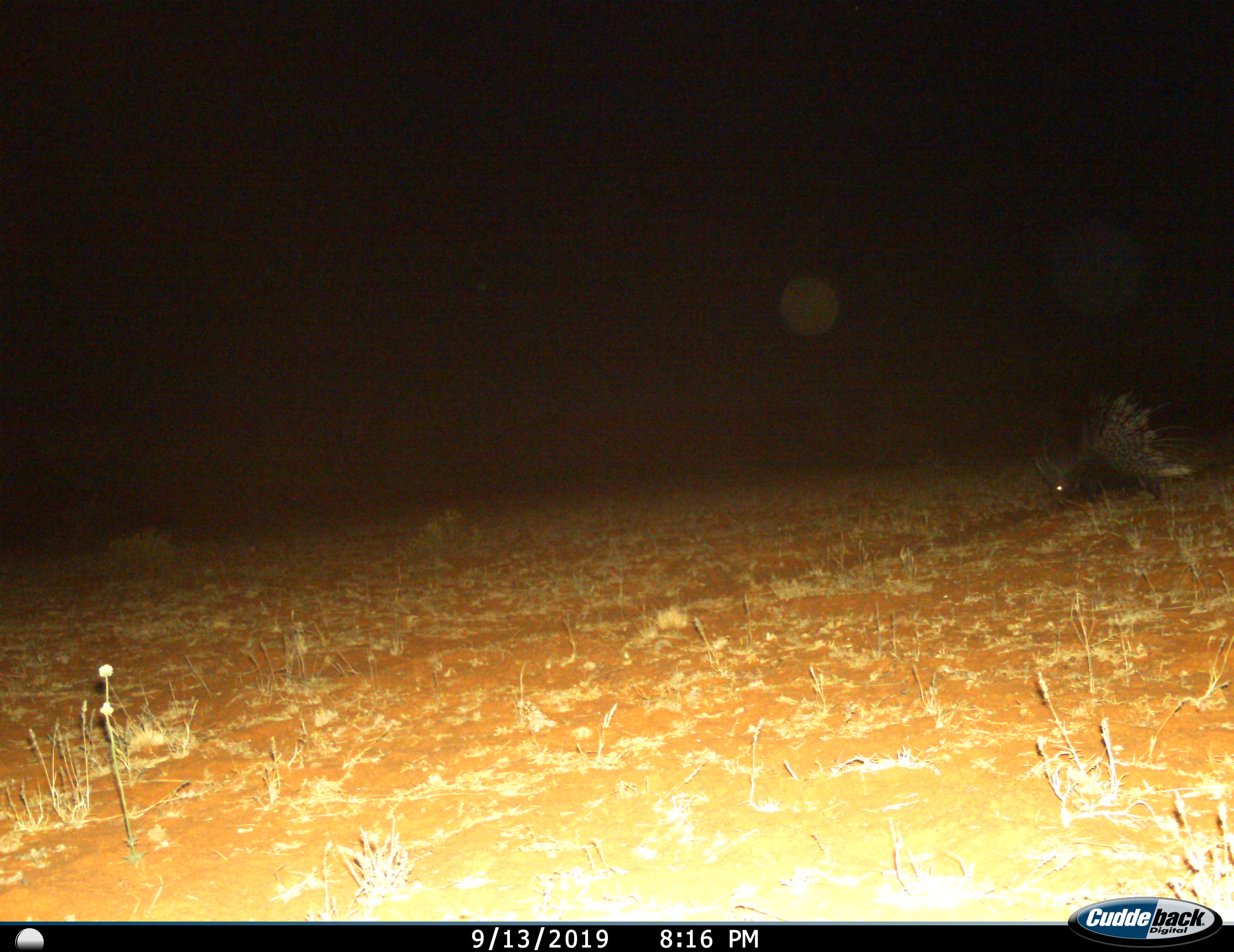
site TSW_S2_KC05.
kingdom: Animalia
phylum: Chordata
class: Mammalia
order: Rodentia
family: Hystricidae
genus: Hystrix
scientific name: Hystrix cristata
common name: crested porcupine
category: porcupine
Porcupine (crested porcupine) (Hystrix cristata), count 1. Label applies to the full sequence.